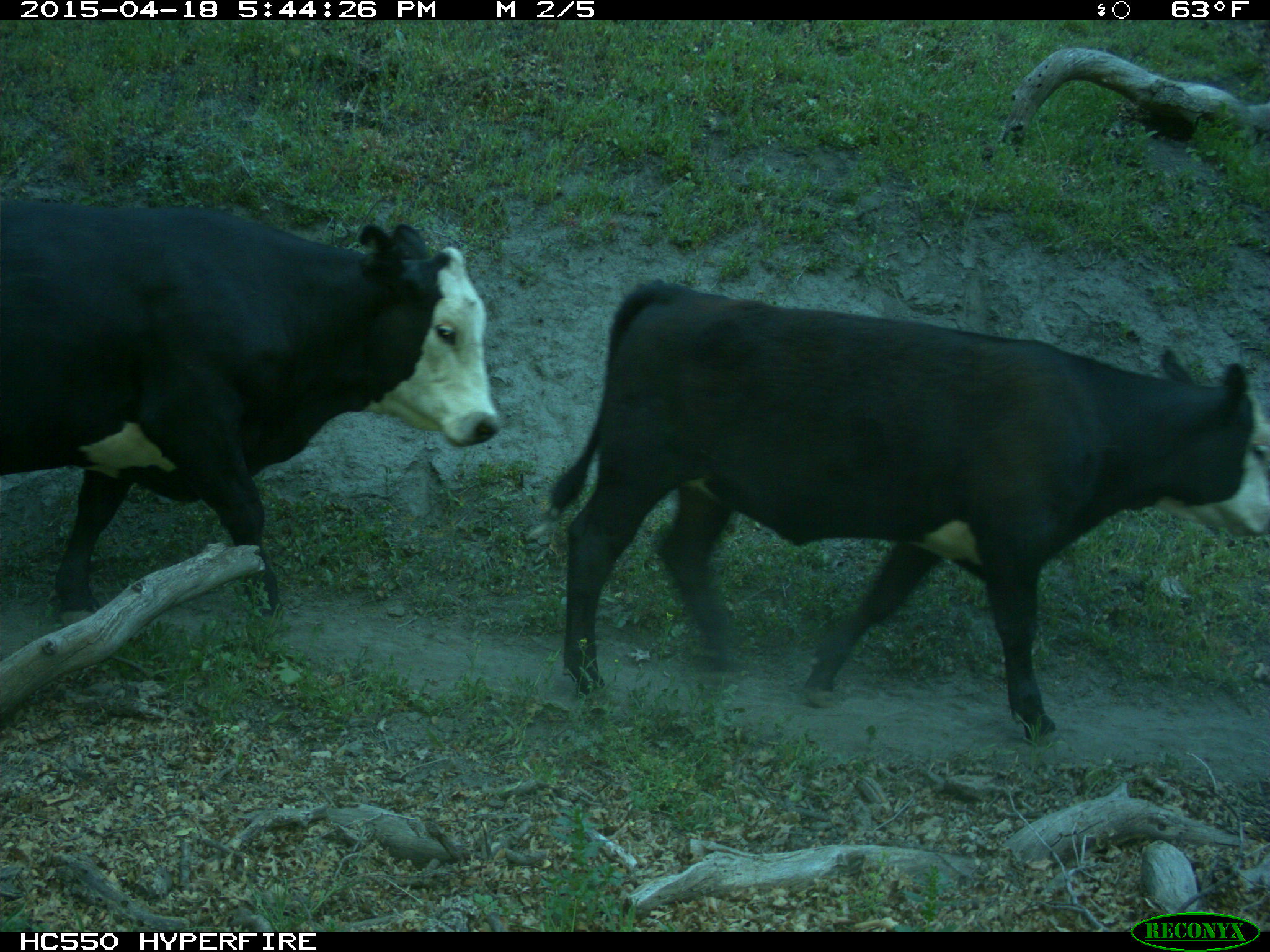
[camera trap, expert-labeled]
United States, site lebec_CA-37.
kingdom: Animalia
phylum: Chordata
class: Mammalia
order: Artiodactyla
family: Bovidae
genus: Bos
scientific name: Bos taurus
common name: domestic cow